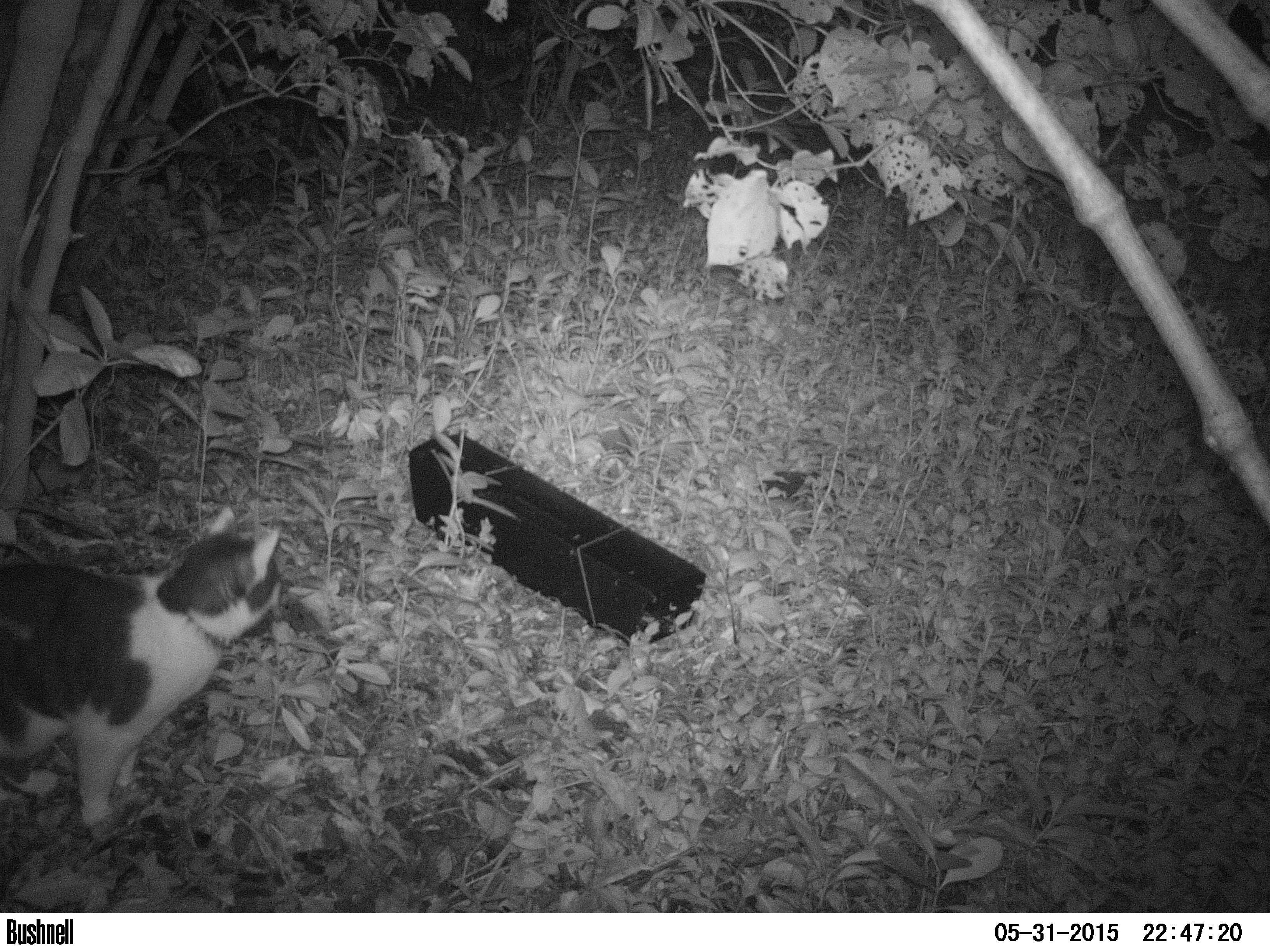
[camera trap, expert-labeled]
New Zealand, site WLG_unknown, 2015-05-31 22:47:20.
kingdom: Animalia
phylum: Chordata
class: Mammalia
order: Carnivora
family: Felidae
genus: Felis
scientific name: Felis catus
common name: domestic cat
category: cat